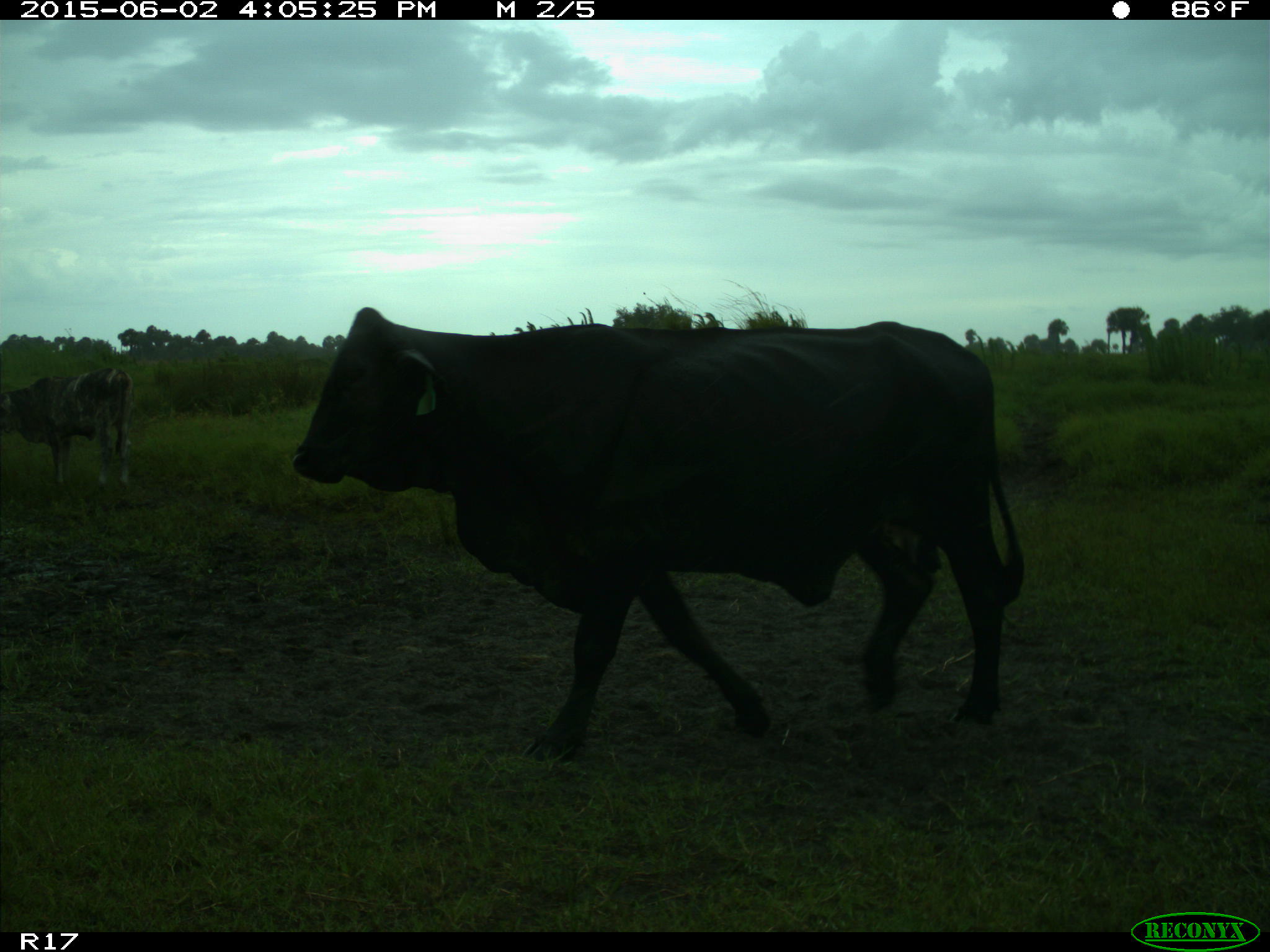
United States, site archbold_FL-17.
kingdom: Animalia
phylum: Chordata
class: Mammalia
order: Artiodactyla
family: Bovidae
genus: Bos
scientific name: Bos taurus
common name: domestic cow